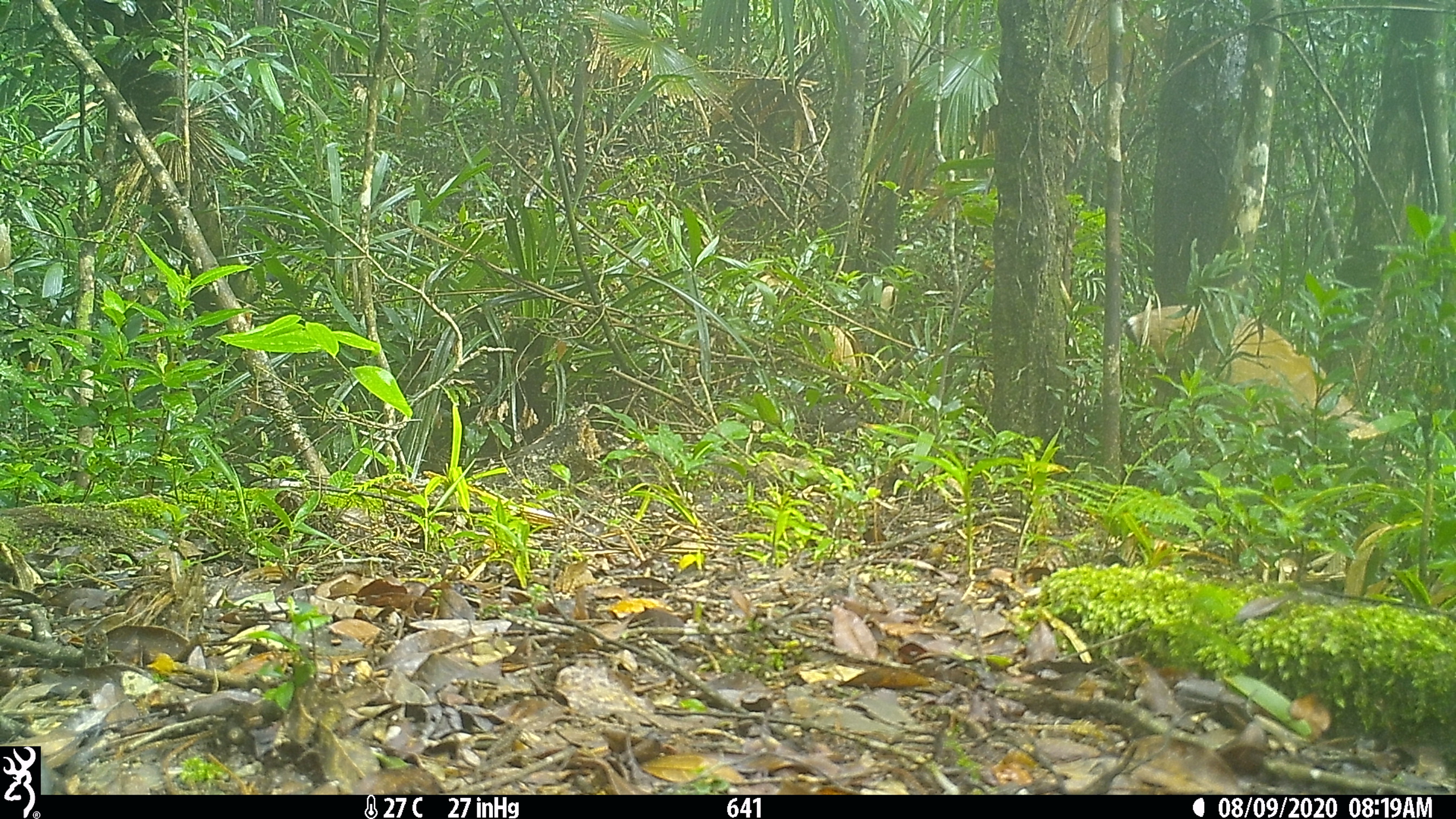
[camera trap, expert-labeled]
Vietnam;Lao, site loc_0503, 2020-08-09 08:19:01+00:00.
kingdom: Animalia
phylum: Chordata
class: Mammalia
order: Artiodactyla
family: Cervidae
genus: Muntiacus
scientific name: Muntiacus vuquangensis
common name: large-antlered muntjac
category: large antlered muntjac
Large antlered muntjac (large-antlered muntjac) (Muntiacus vuquangensis). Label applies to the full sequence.